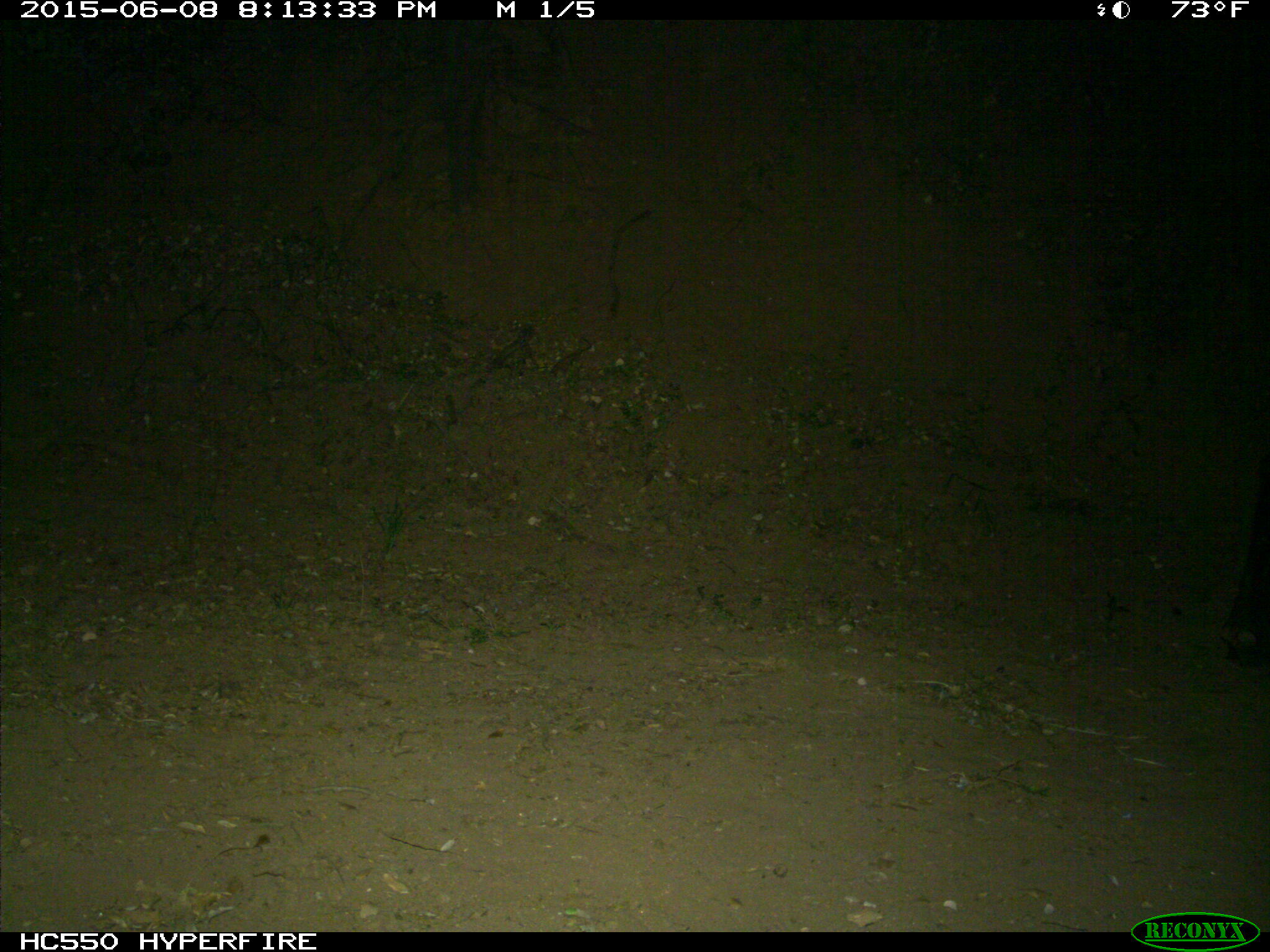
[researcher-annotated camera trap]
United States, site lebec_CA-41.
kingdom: Animalia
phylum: Chordata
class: Mammalia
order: Artiodactyla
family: Bovidae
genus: Bos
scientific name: Bos taurus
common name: domestic cow